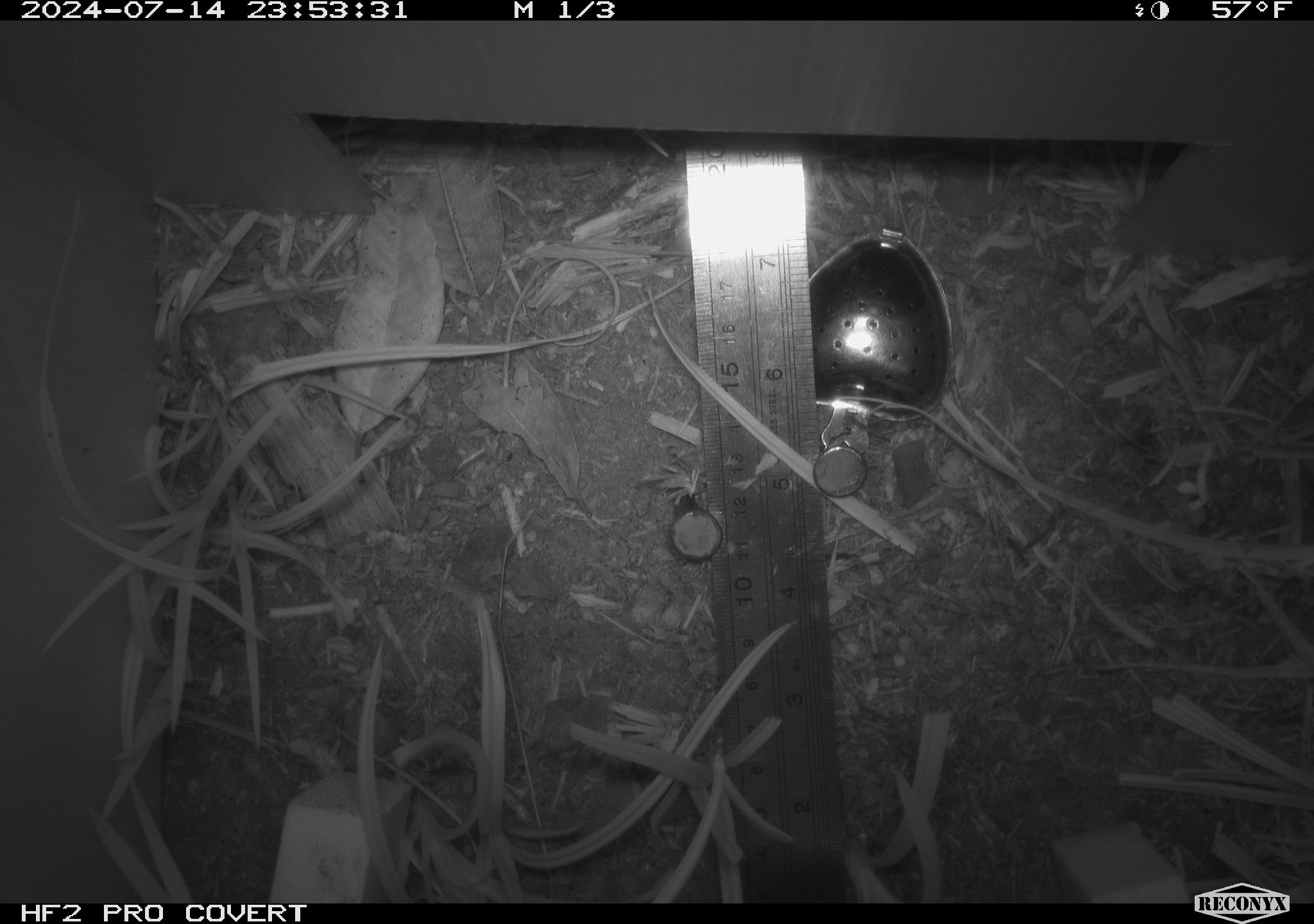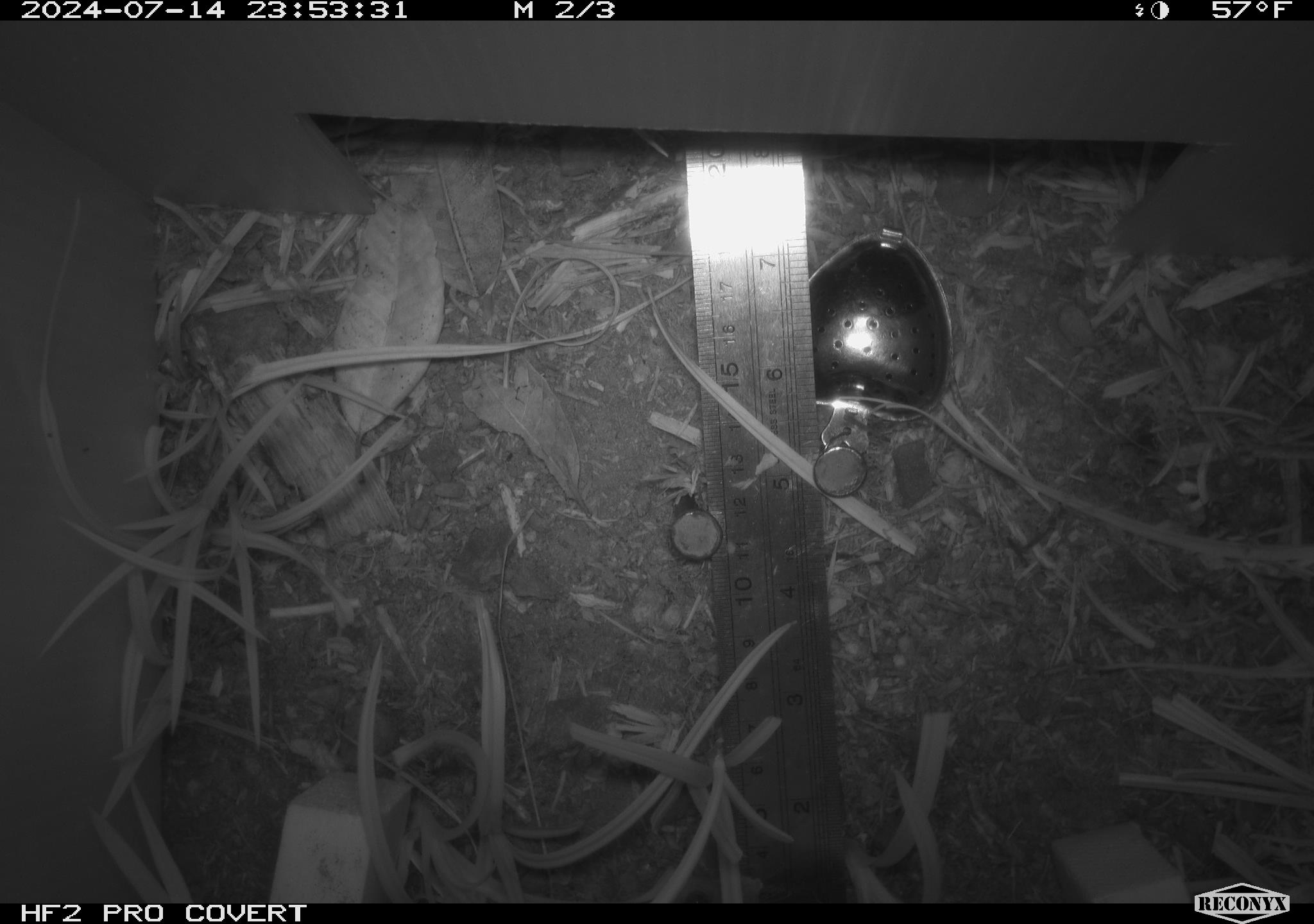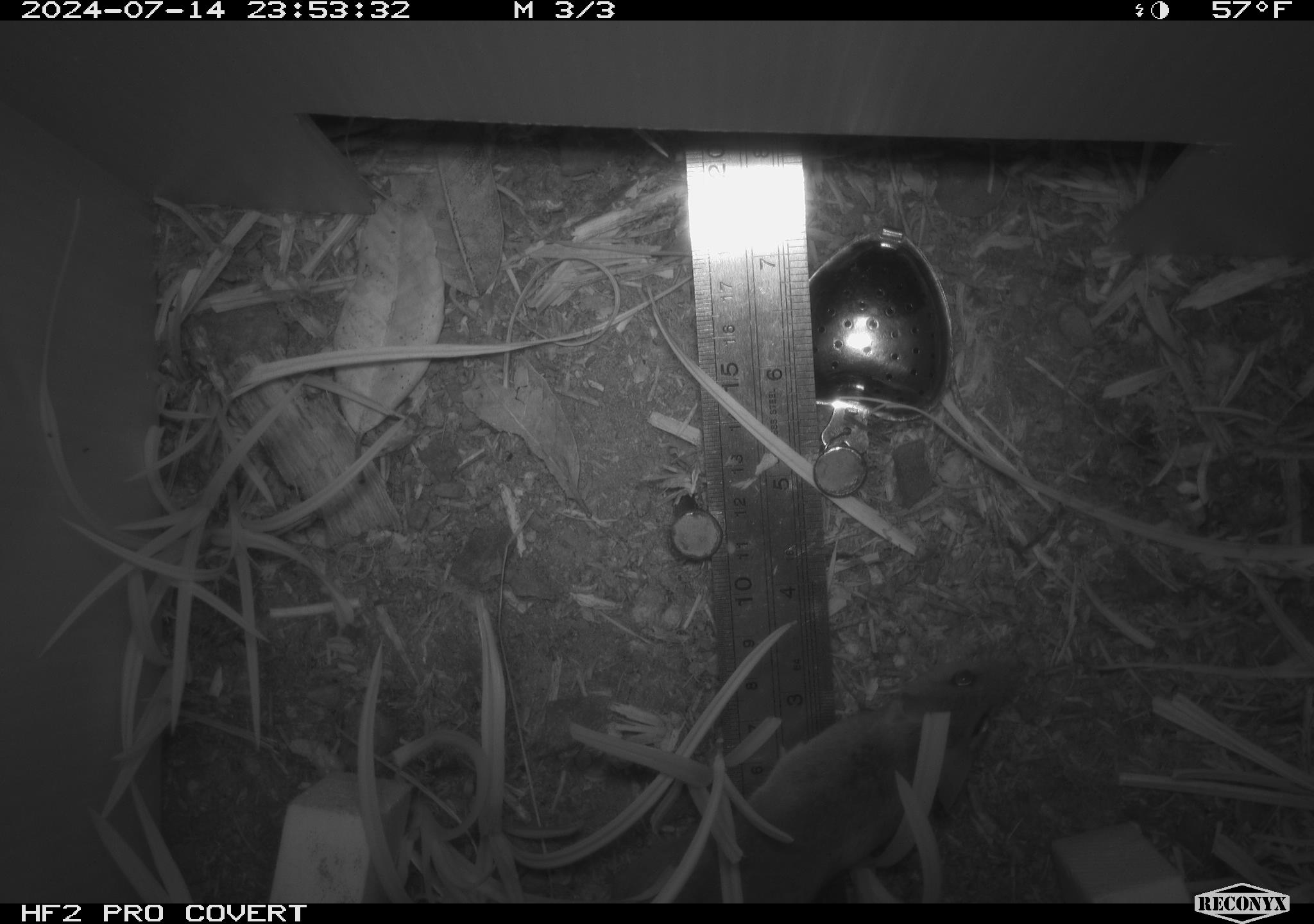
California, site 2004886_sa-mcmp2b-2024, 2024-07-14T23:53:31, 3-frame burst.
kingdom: Animalia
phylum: Chordata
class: Mammalia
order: Rodentia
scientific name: Rodentia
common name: mouse species